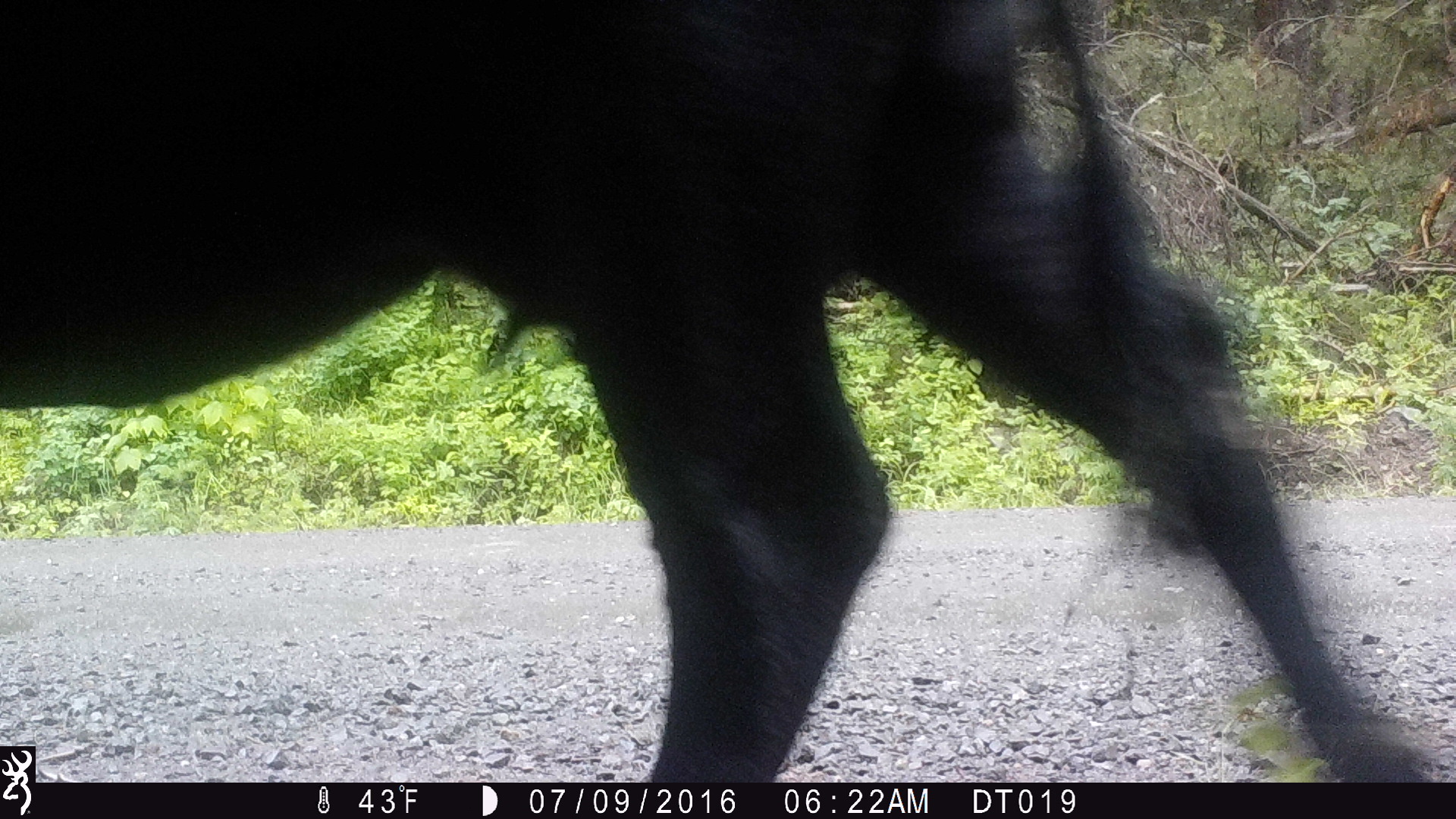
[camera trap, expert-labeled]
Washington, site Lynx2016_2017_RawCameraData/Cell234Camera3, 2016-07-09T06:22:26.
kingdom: Animalia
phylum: Chordata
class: Mammalia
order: Artiodactyla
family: Bovidae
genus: Bos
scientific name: Bos taurus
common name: domestic cattle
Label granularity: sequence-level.